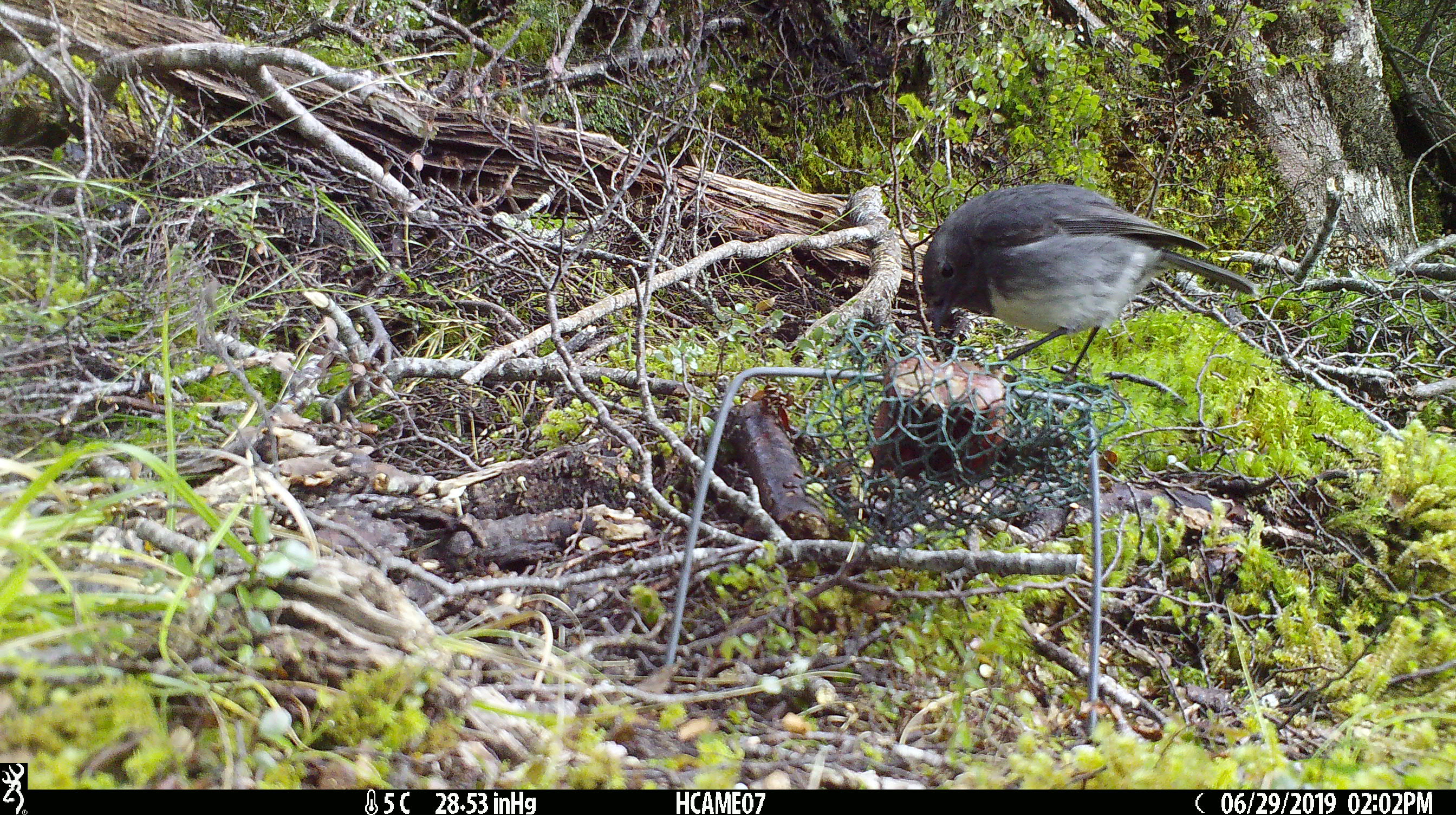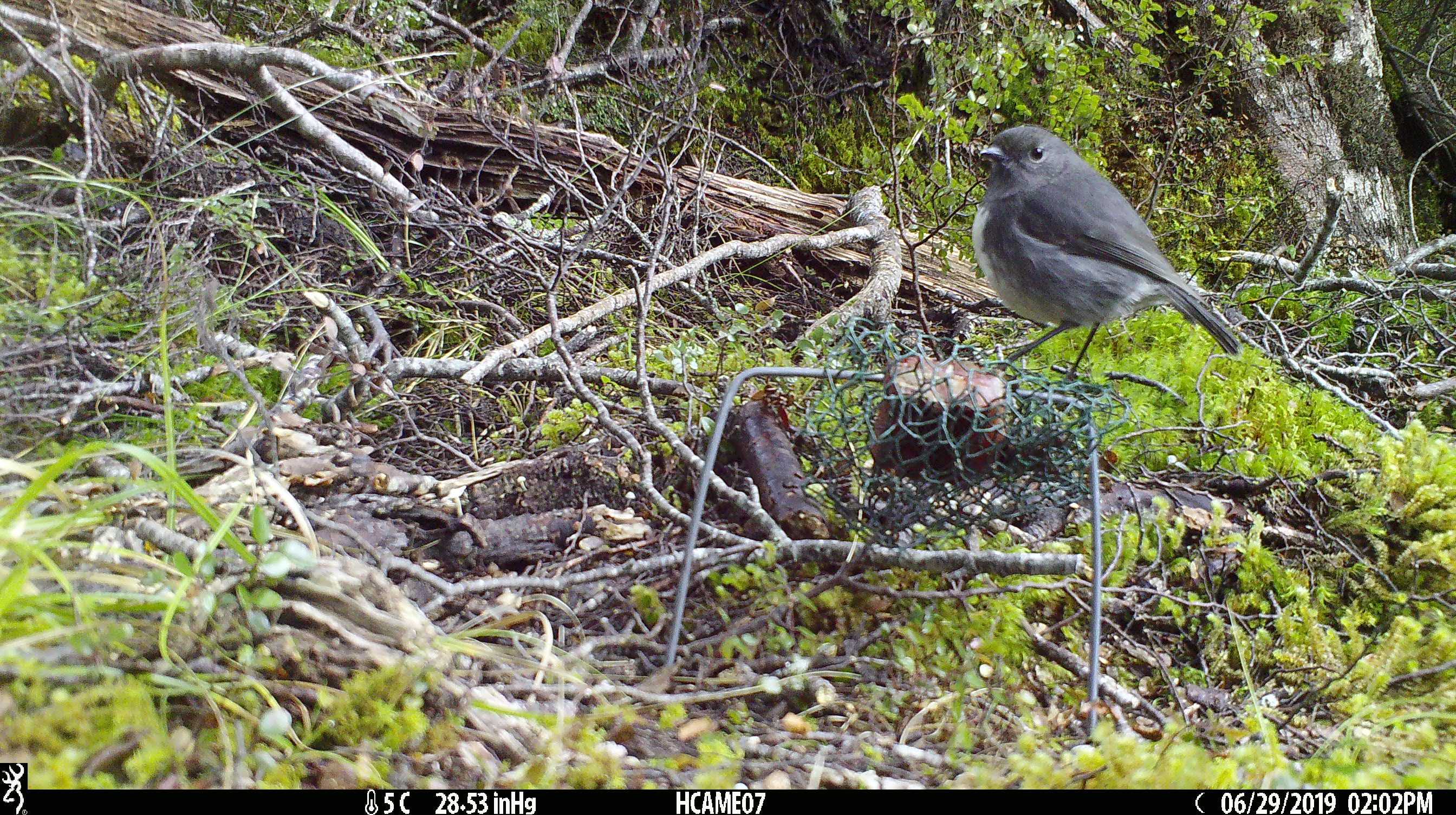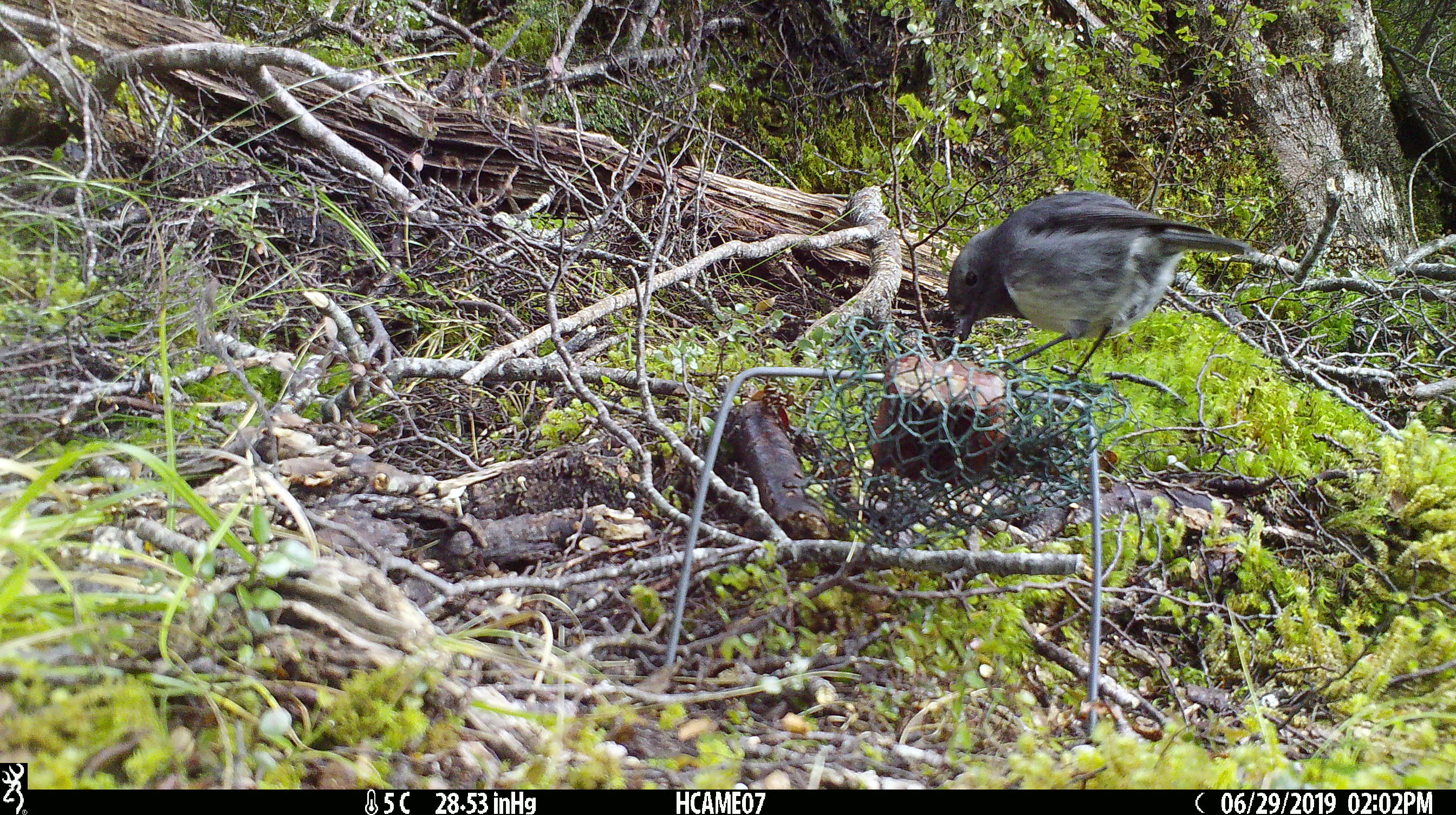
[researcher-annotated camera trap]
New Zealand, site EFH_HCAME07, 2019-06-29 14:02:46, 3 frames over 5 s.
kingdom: Animalia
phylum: Chordata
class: Aves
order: Passeriformes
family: Petroicidae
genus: Petroica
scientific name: Petroica australis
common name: new zealand robin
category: robin